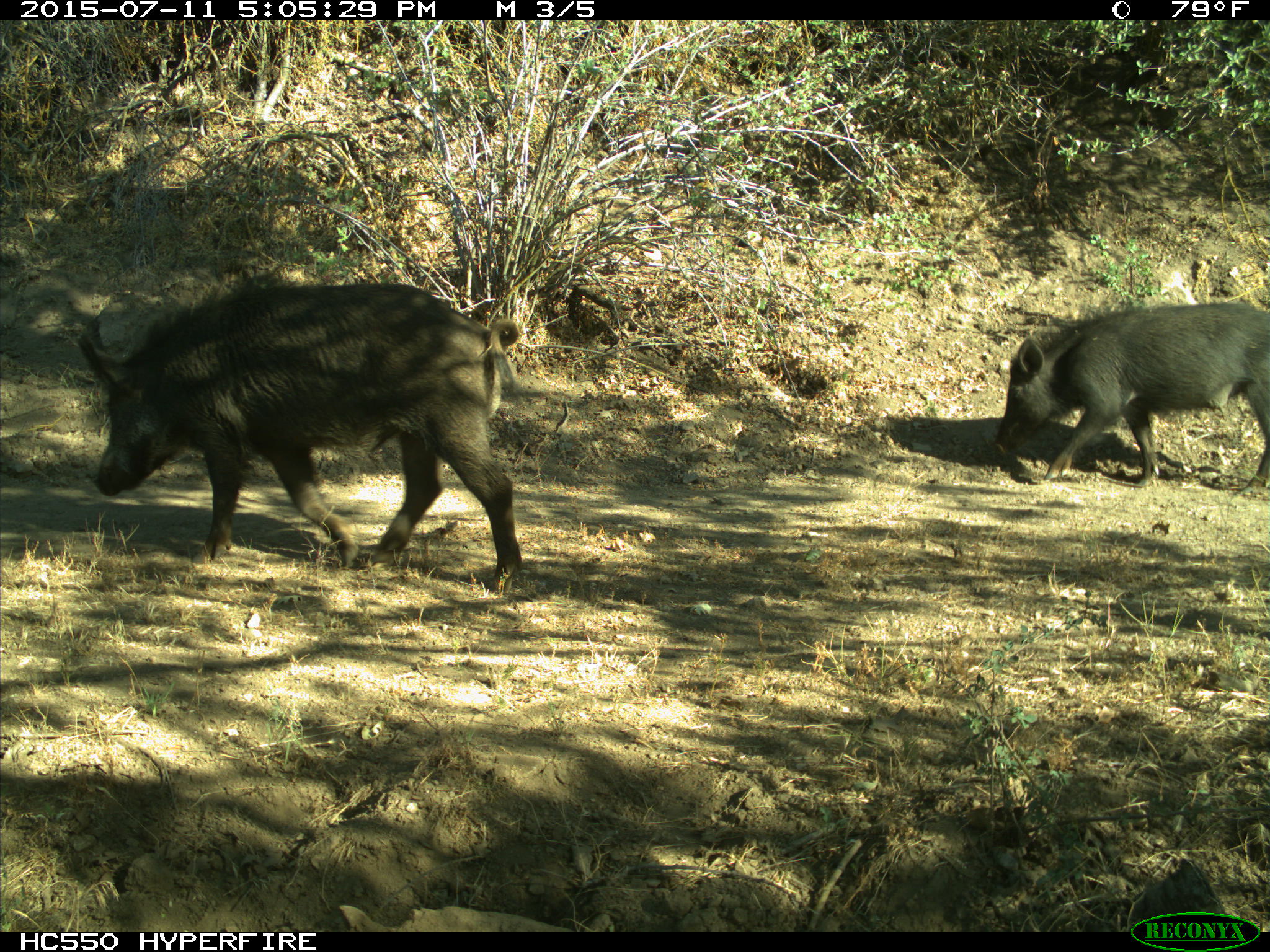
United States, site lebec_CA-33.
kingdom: Animalia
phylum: Chordata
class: Mammalia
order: Artiodactyla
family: Suidae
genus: Sus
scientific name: Sus scrofa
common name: wild boar